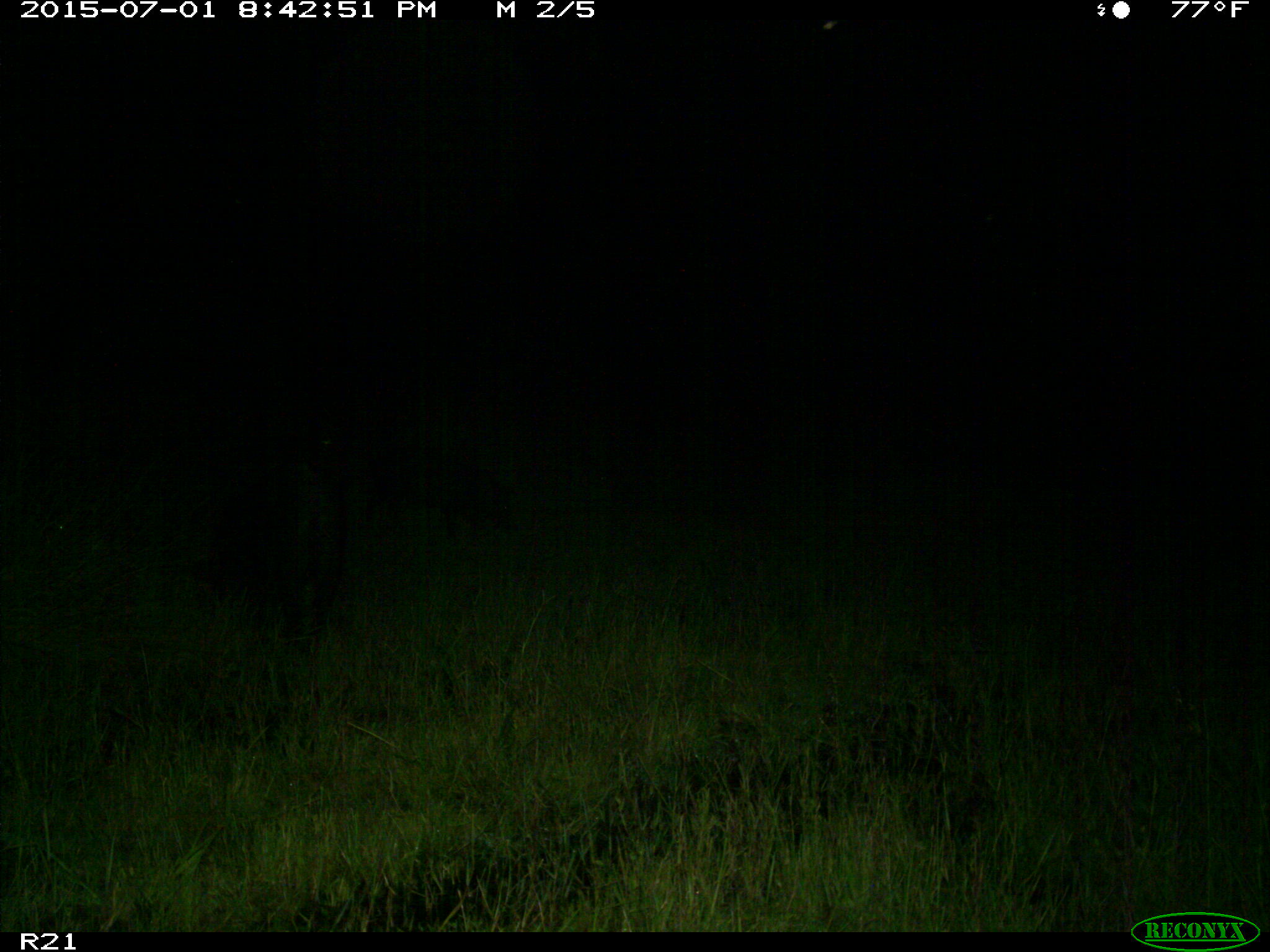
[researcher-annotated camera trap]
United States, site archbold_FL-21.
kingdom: Animalia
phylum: Chordata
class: Mammalia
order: Artiodactyla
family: Suidae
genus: Sus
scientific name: Sus scrofa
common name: wild boar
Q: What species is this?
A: Sus scrofa (wild boar).